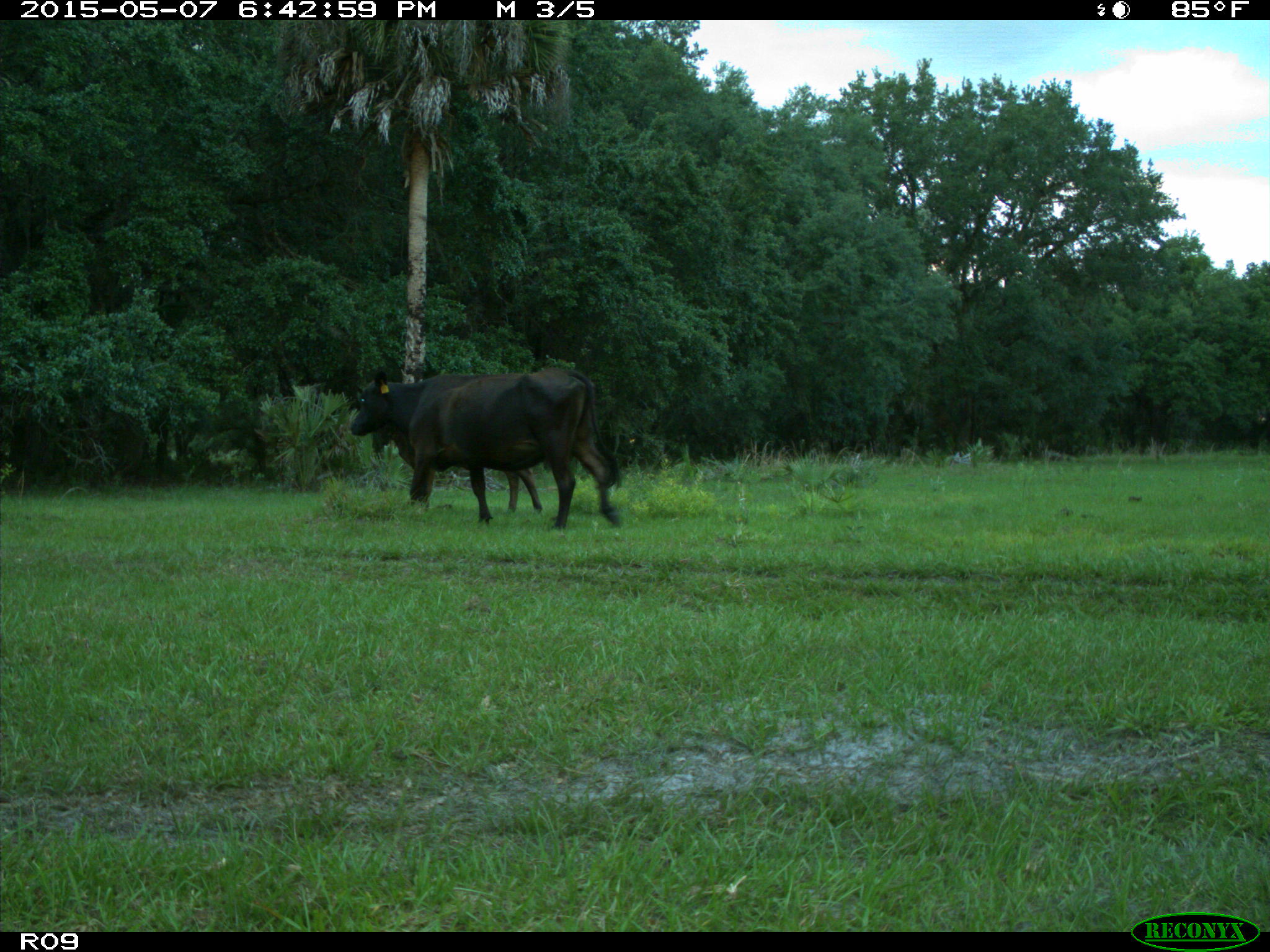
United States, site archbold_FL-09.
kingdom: Animalia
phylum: Chordata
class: Mammalia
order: Artiodactyla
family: Bovidae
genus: Bos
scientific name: Bos taurus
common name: domestic cow